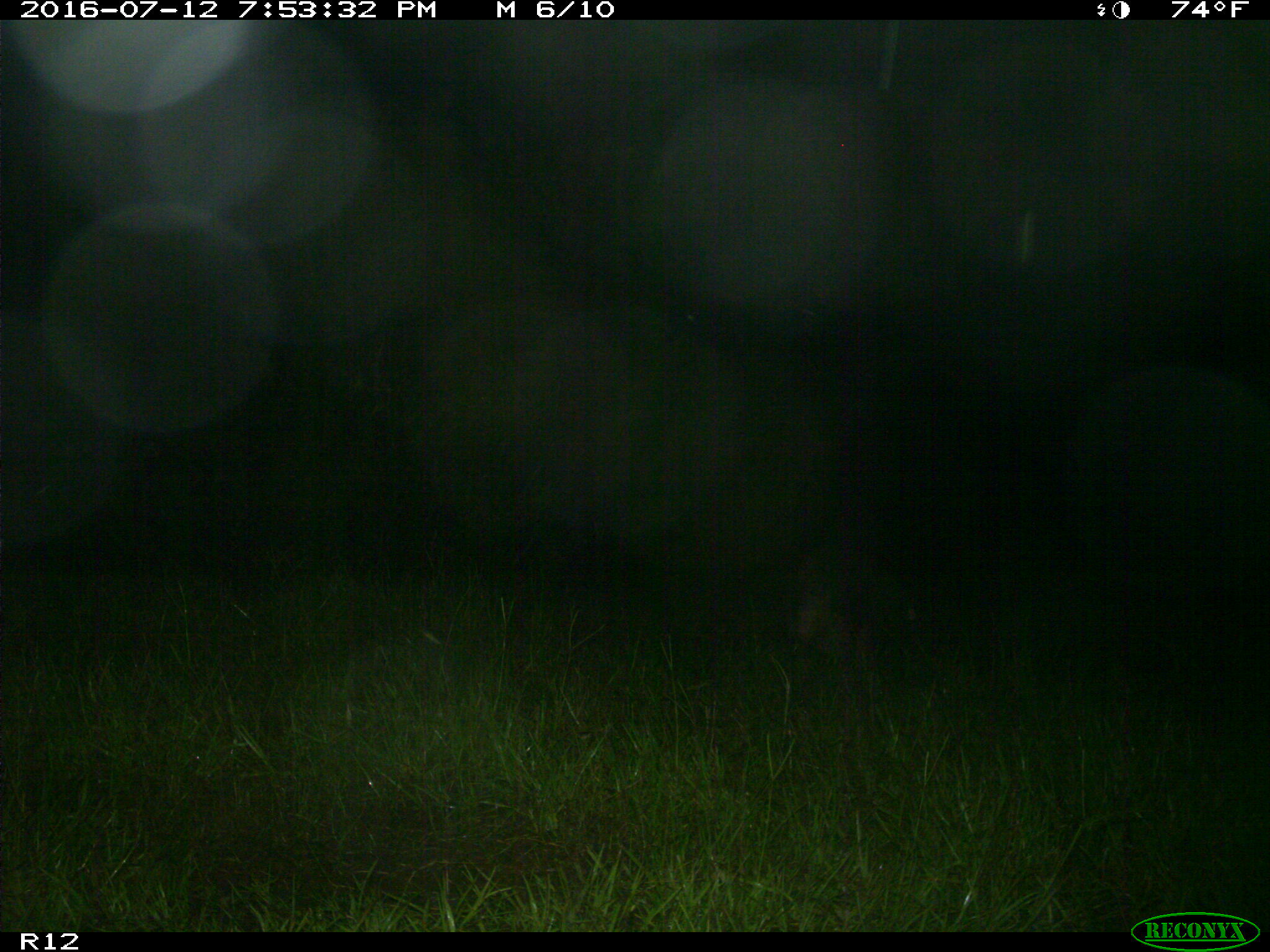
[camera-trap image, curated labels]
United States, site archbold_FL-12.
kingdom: Animalia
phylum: Chordata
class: Mammalia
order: Artiodactyla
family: Suidae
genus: Sus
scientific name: Sus scrofa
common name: wild boar